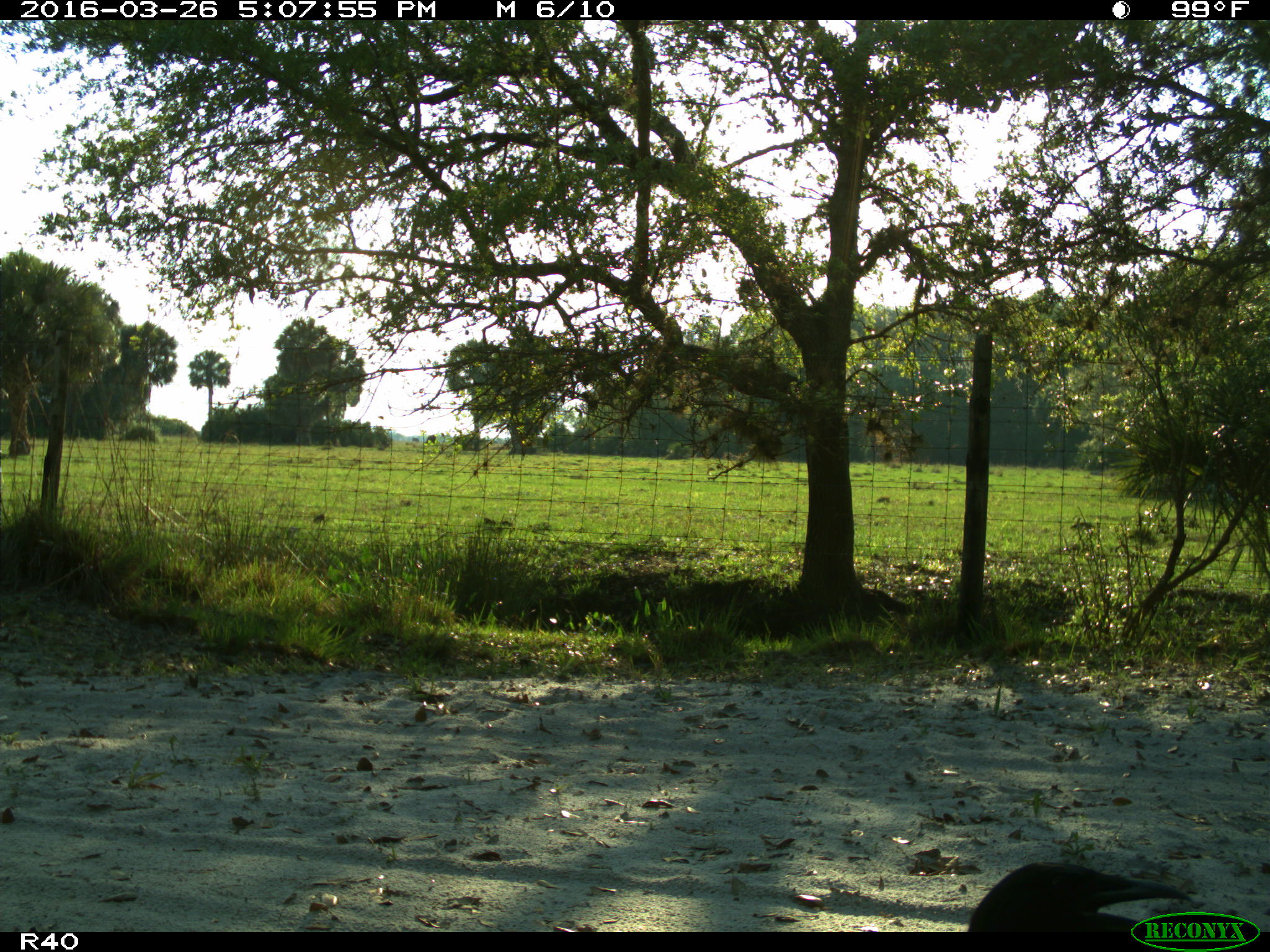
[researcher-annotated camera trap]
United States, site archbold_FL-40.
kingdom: Animalia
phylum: Chordata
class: Aves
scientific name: Aves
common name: birds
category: unidentified bird